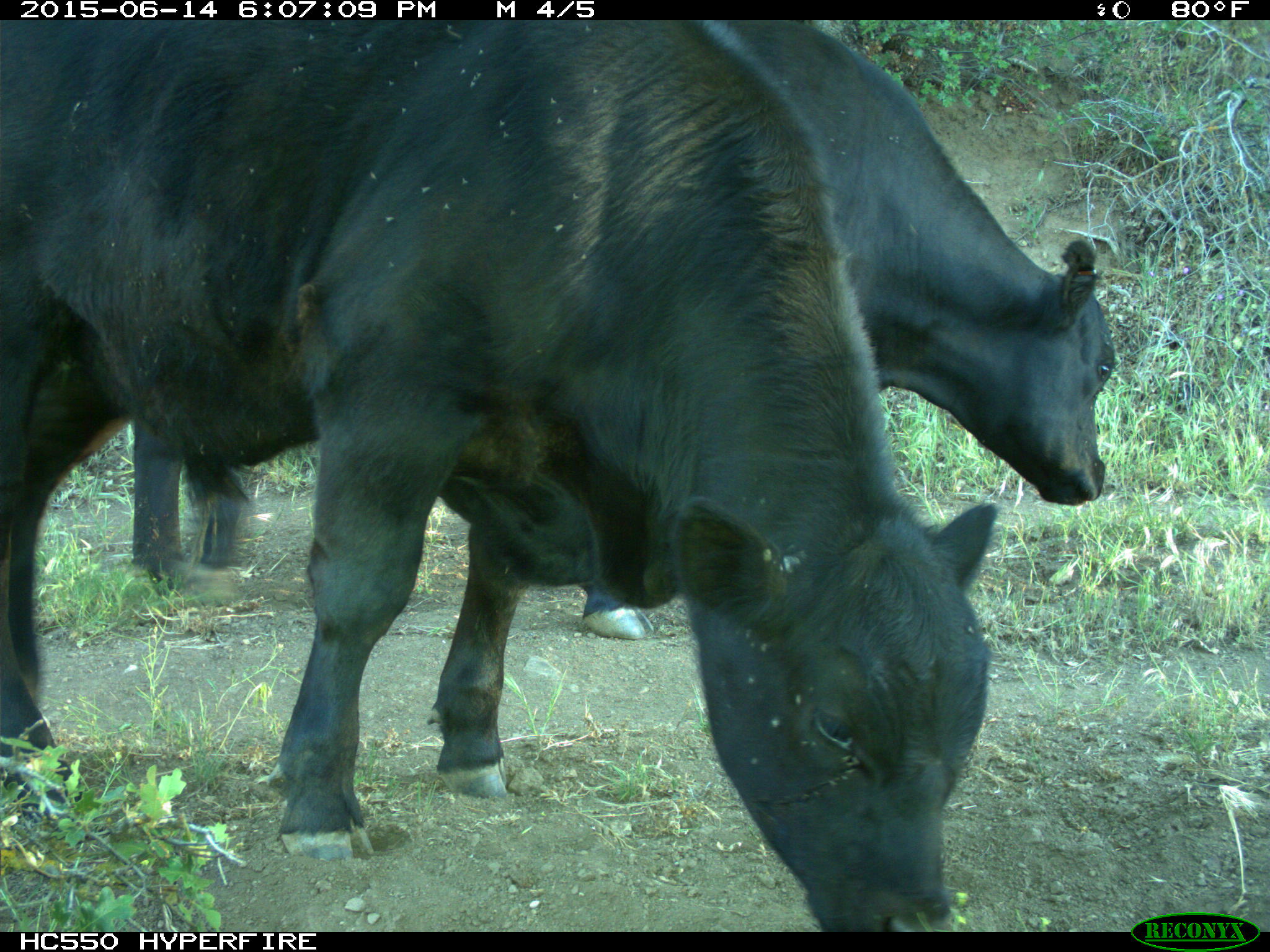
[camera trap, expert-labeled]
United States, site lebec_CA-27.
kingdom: Animalia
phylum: Chordata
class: Mammalia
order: Artiodactyla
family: Bovidae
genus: Bos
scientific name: Bos taurus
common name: domestic cow